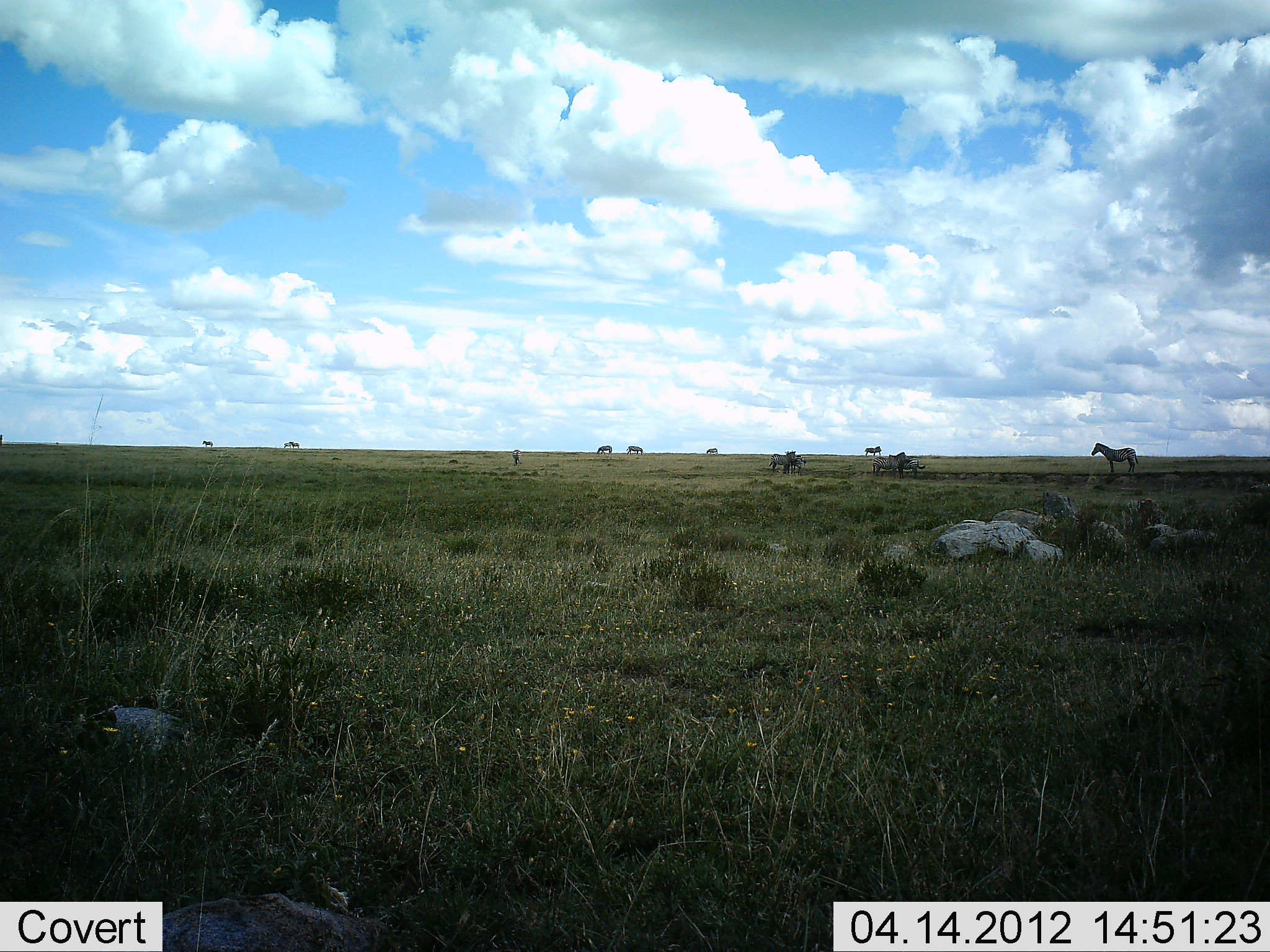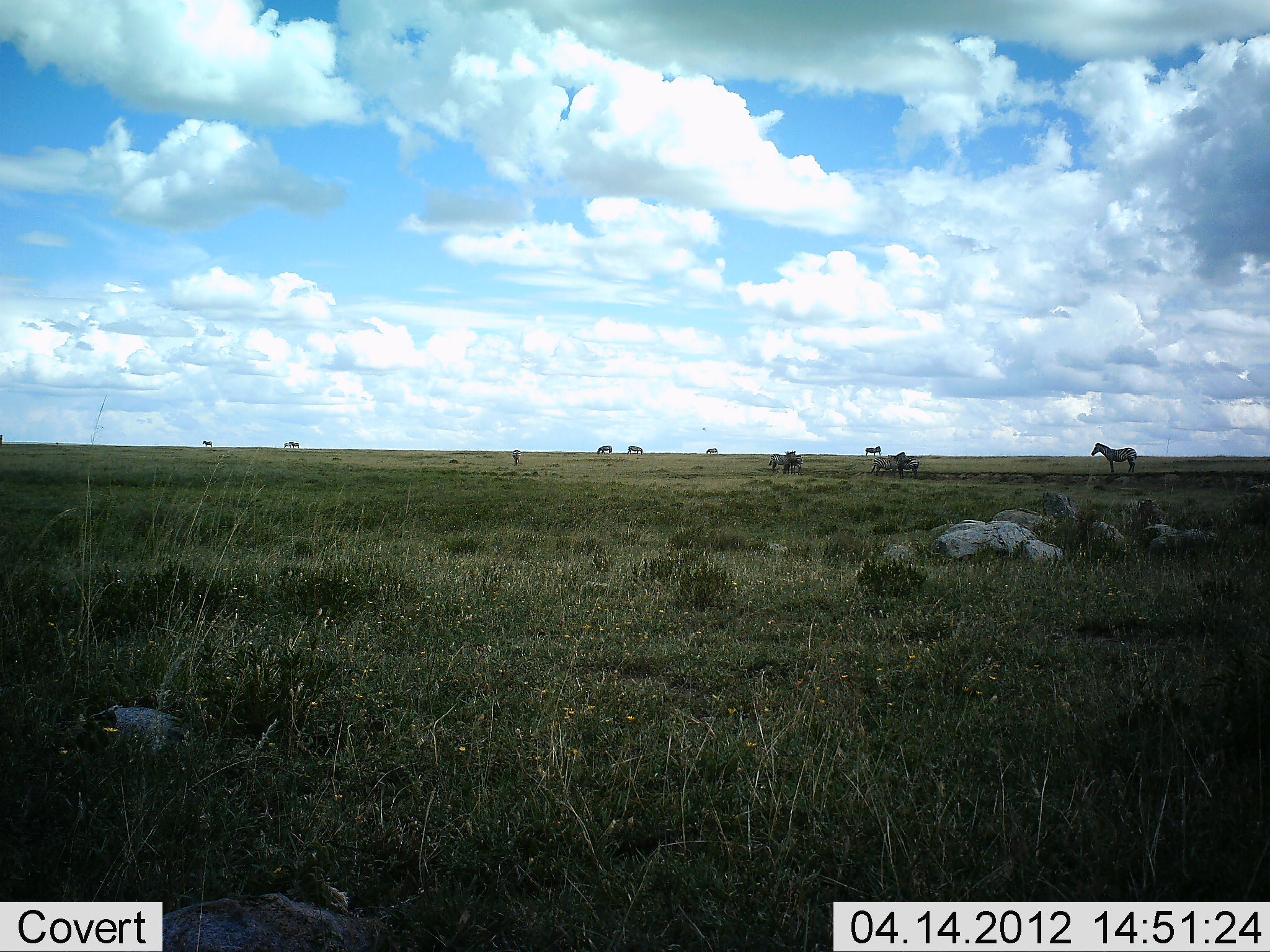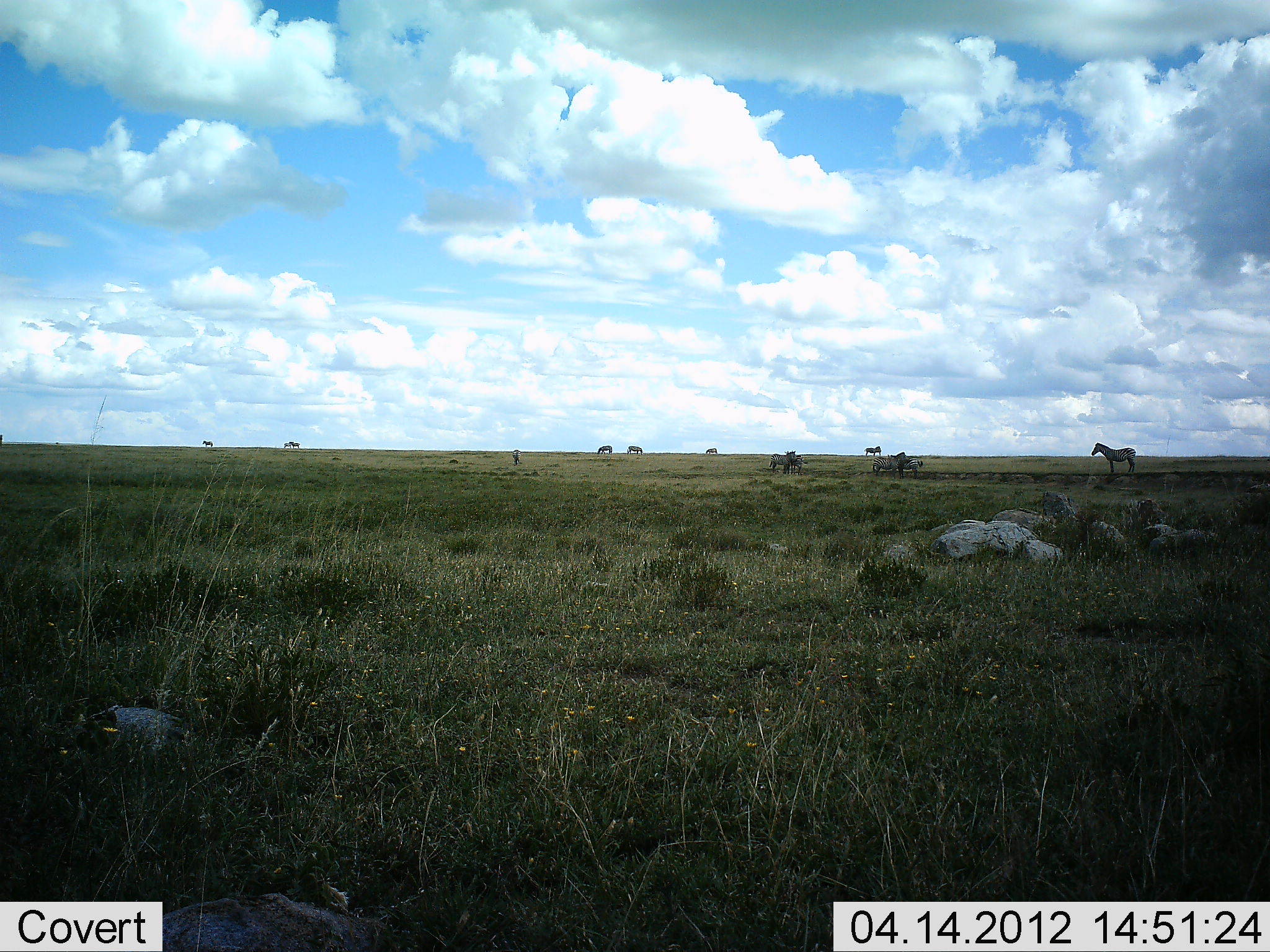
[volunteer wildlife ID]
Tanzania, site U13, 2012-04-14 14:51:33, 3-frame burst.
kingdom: Animalia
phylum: Chordata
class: Mammalia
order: Perissodactyla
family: Equidae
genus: Equus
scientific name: Equus quagga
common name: plains zebra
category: zebra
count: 10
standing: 94%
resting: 0%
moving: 0%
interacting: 12%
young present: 12%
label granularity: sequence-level